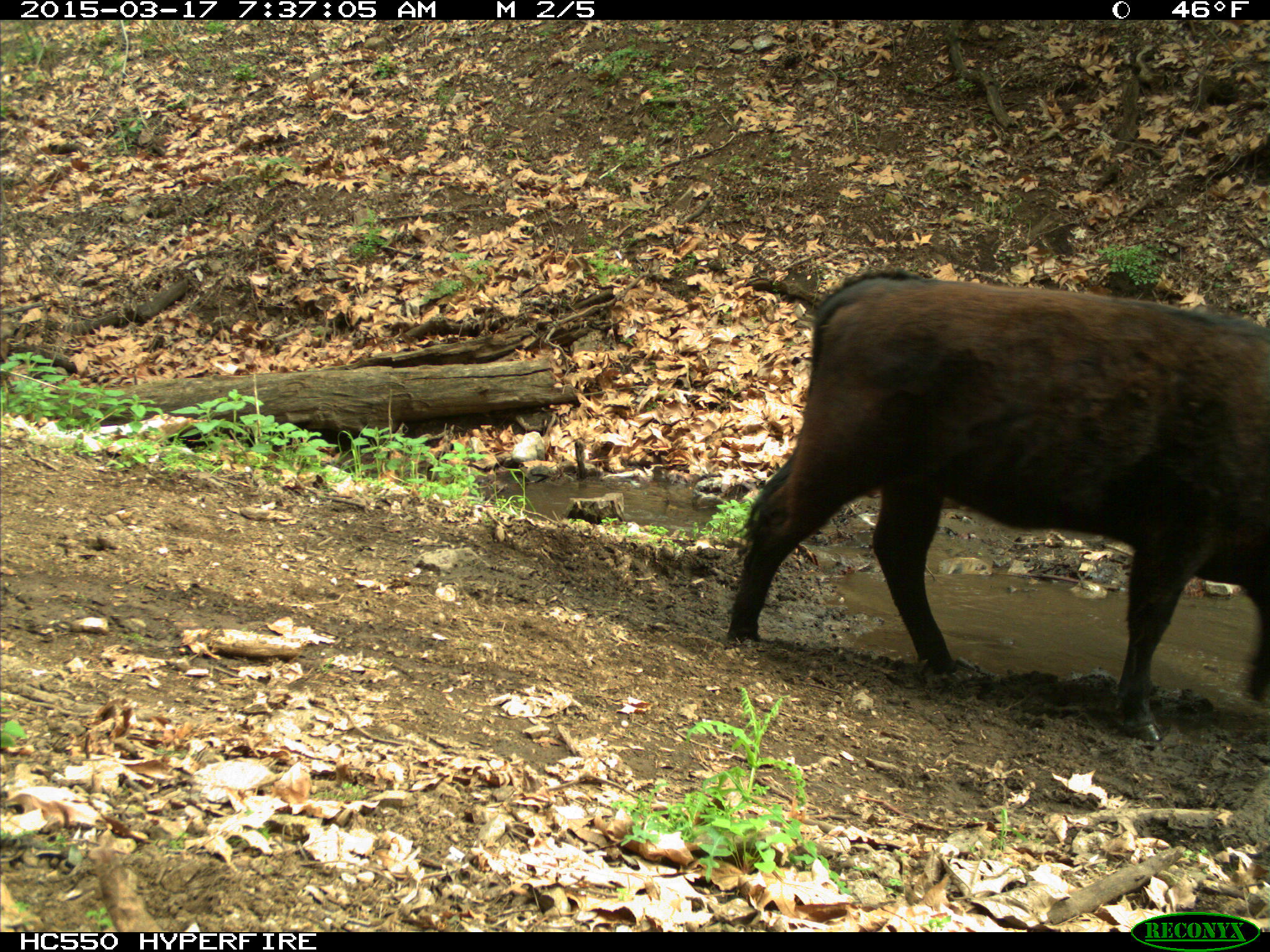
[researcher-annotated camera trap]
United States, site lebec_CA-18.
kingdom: Animalia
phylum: Chordata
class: Mammalia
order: Artiodactyla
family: Bovidae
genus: Bos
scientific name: Bos taurus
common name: domestic cow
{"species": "Bos taurus (domestic cow)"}